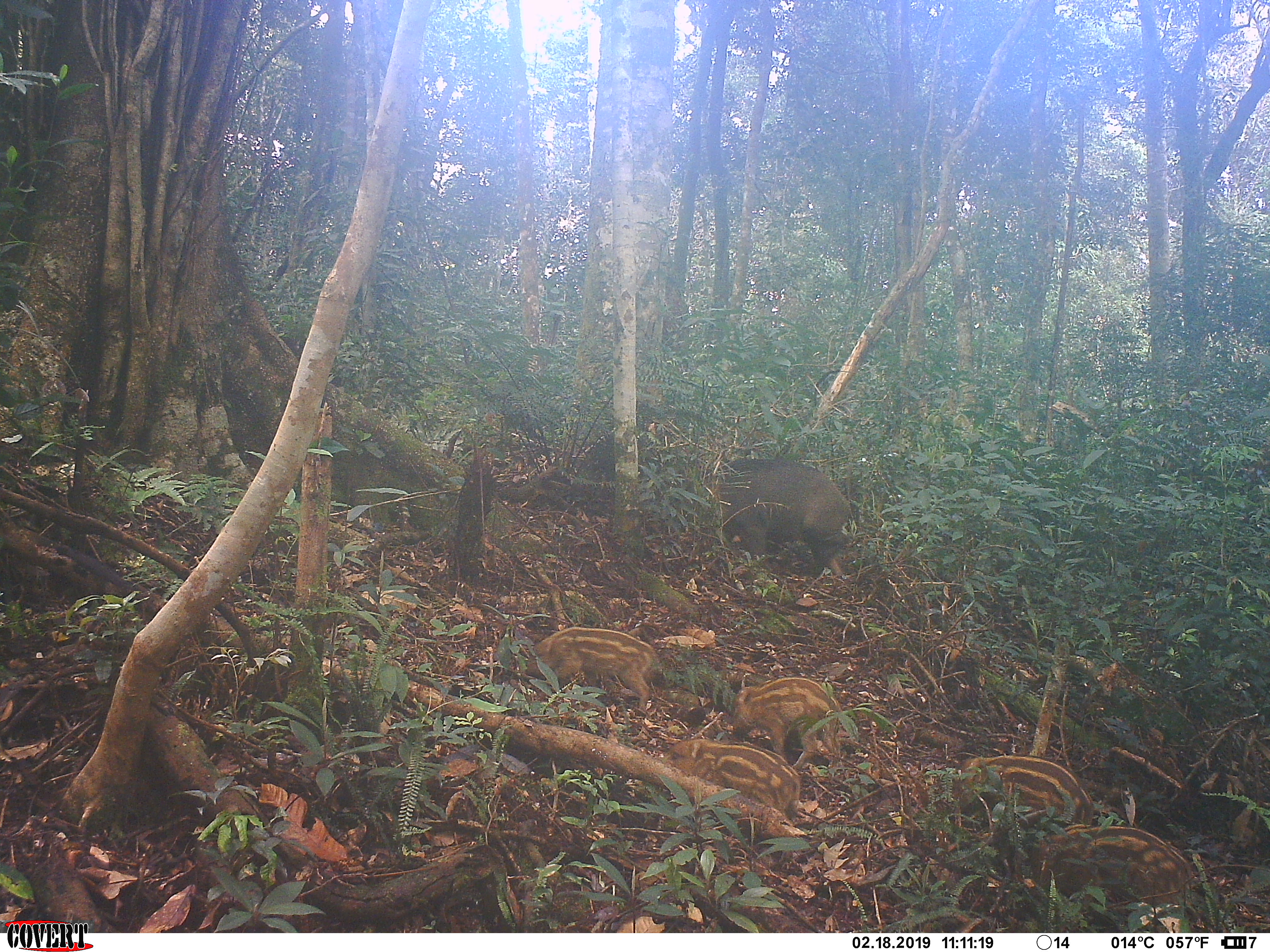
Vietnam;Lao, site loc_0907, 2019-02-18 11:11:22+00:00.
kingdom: Animalia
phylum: Chordata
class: Mammalia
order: Artiodactyla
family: Suidae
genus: Sus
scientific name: Sus scrofa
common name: eurasian wild pig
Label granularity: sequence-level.